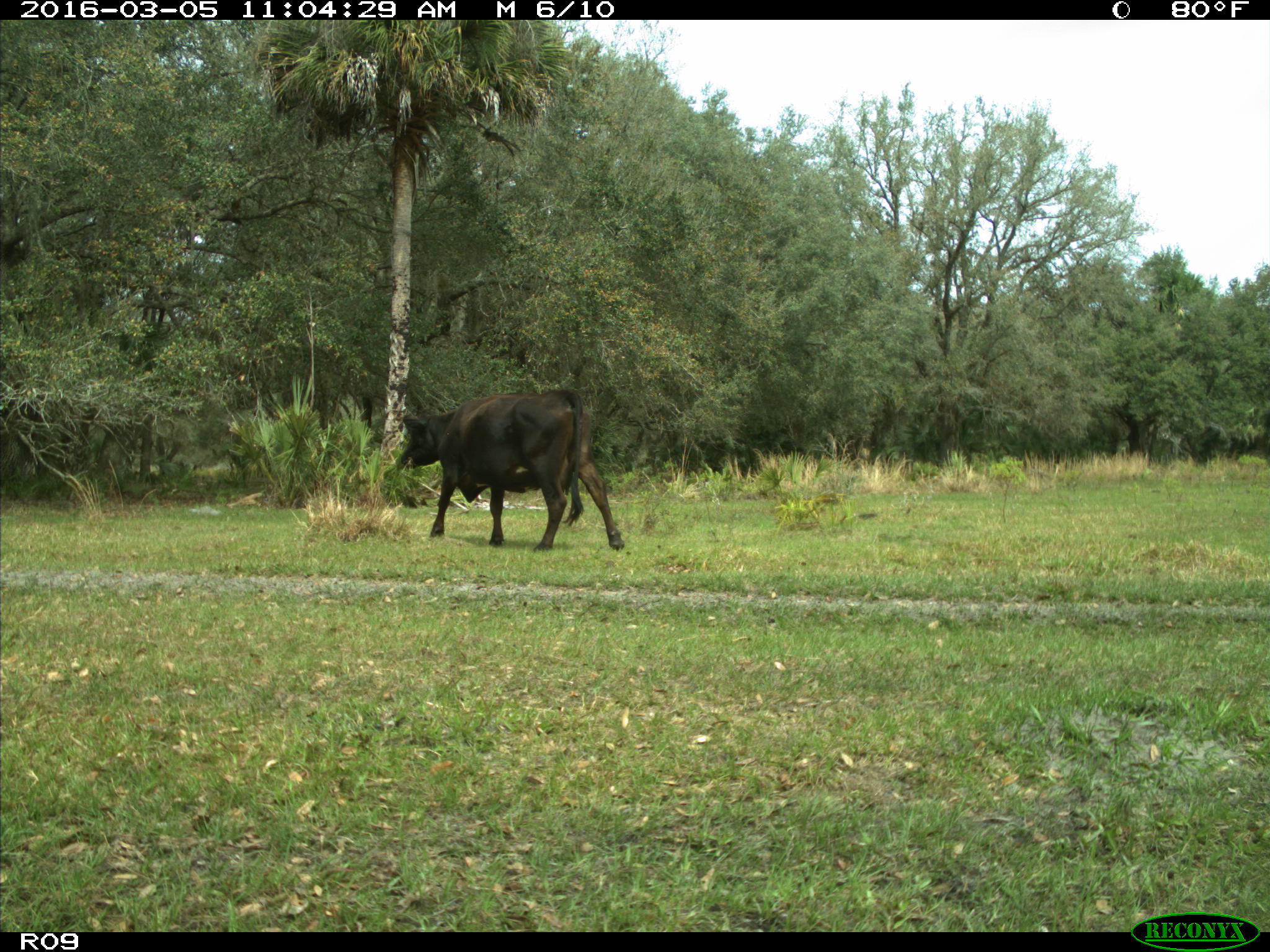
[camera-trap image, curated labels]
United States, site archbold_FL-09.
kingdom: Animalia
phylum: Chordata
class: Mammalia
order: Artiodactyla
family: Bovidae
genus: Bos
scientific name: Bos taurus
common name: domestic cow